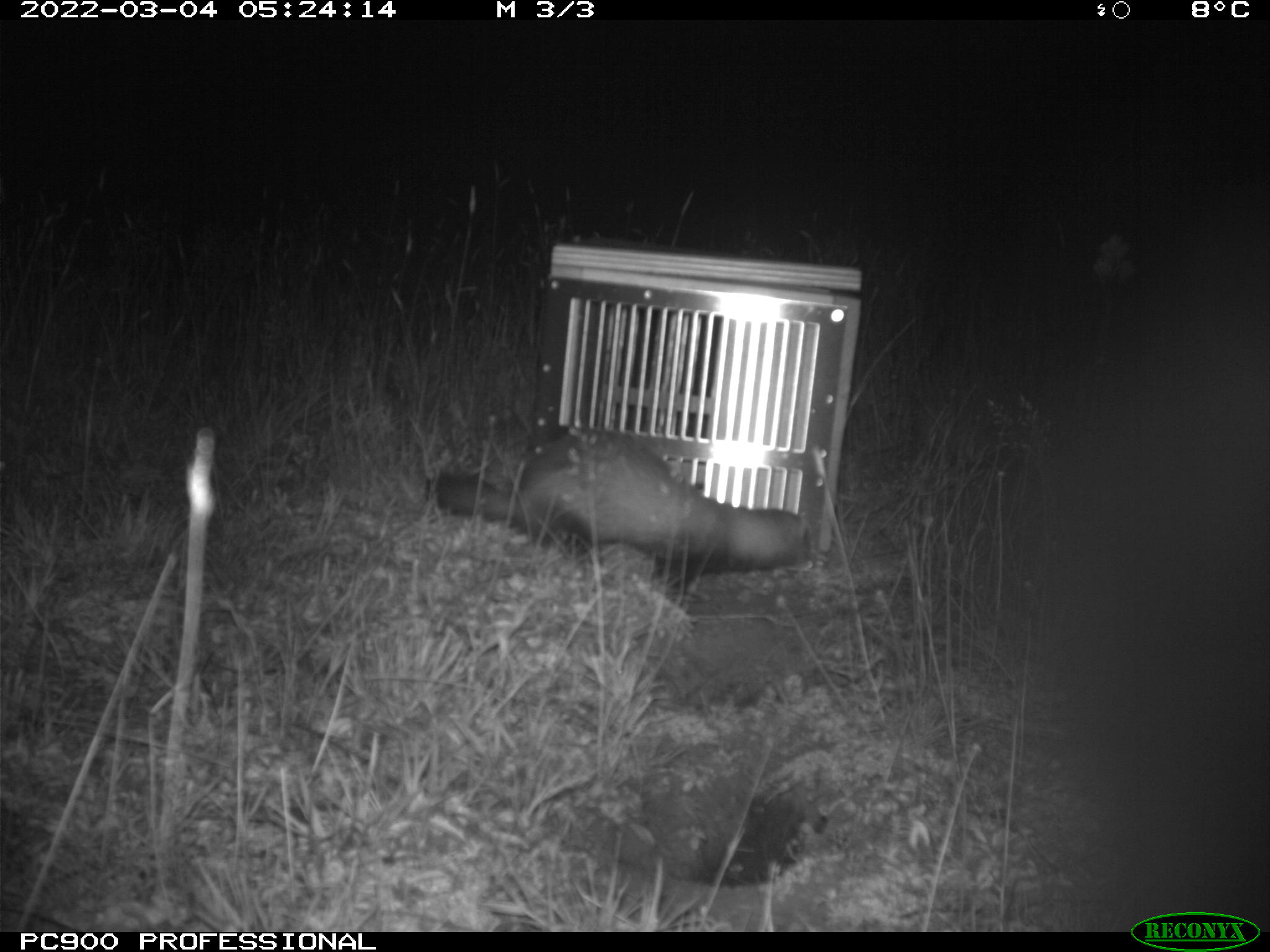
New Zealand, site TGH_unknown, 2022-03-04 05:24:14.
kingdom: Animalia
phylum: Chordata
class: Mammalia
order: Carnivora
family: Mustelidae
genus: Mustela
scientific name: Mustela furo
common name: ferret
Ferret (Mustela furo).